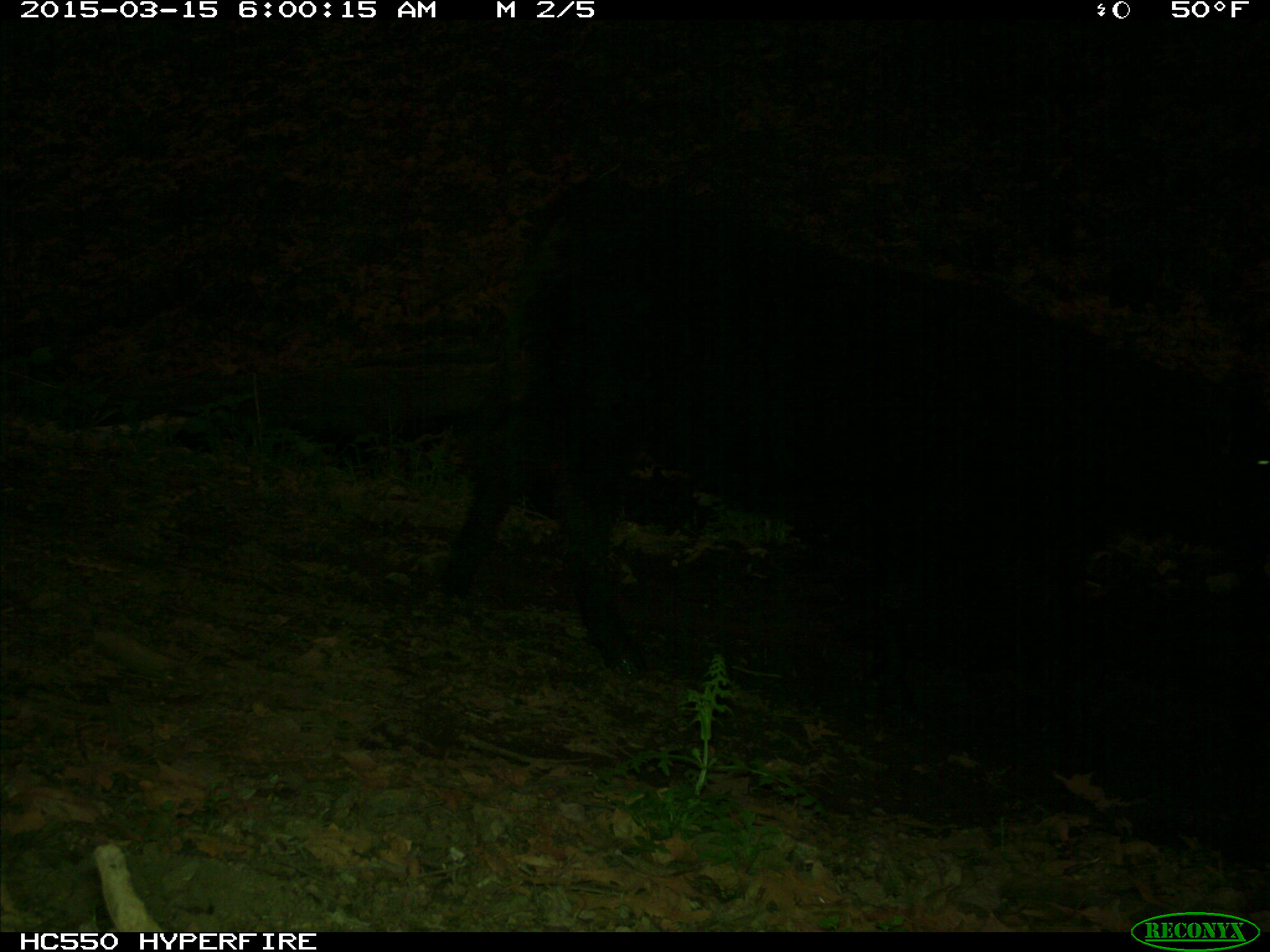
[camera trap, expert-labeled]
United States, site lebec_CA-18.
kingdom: Animalia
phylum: Chordata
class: Mammalia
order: Artiodactyla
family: Bovidae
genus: Bos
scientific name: Bos taurus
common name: domestic cow